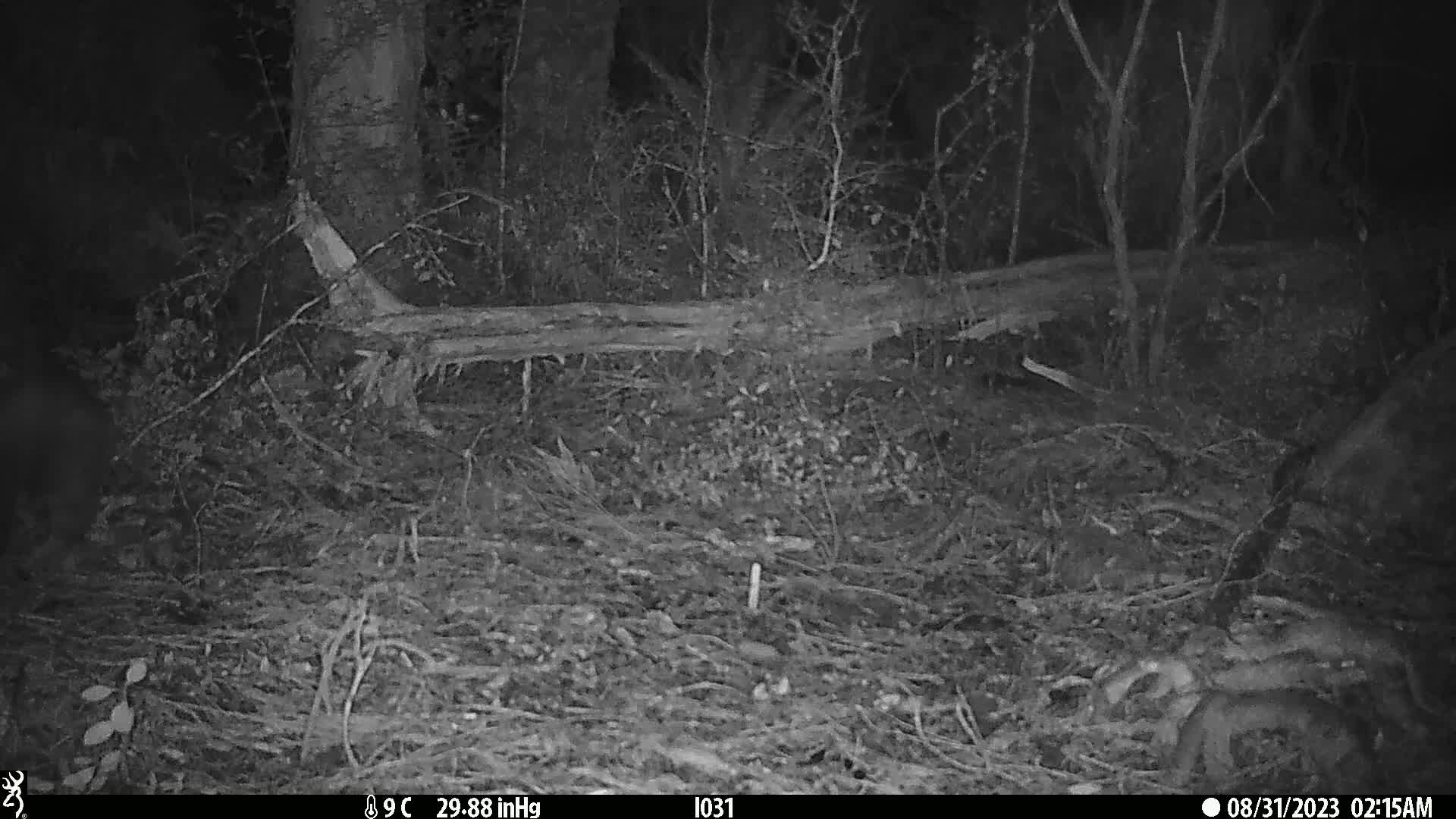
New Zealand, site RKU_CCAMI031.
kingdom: Animalia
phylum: Chordata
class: Mammalia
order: Diprotodontia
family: Phalangeridae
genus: Trichosurus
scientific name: Trichosurus vulpecula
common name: common brushtail possum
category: possum